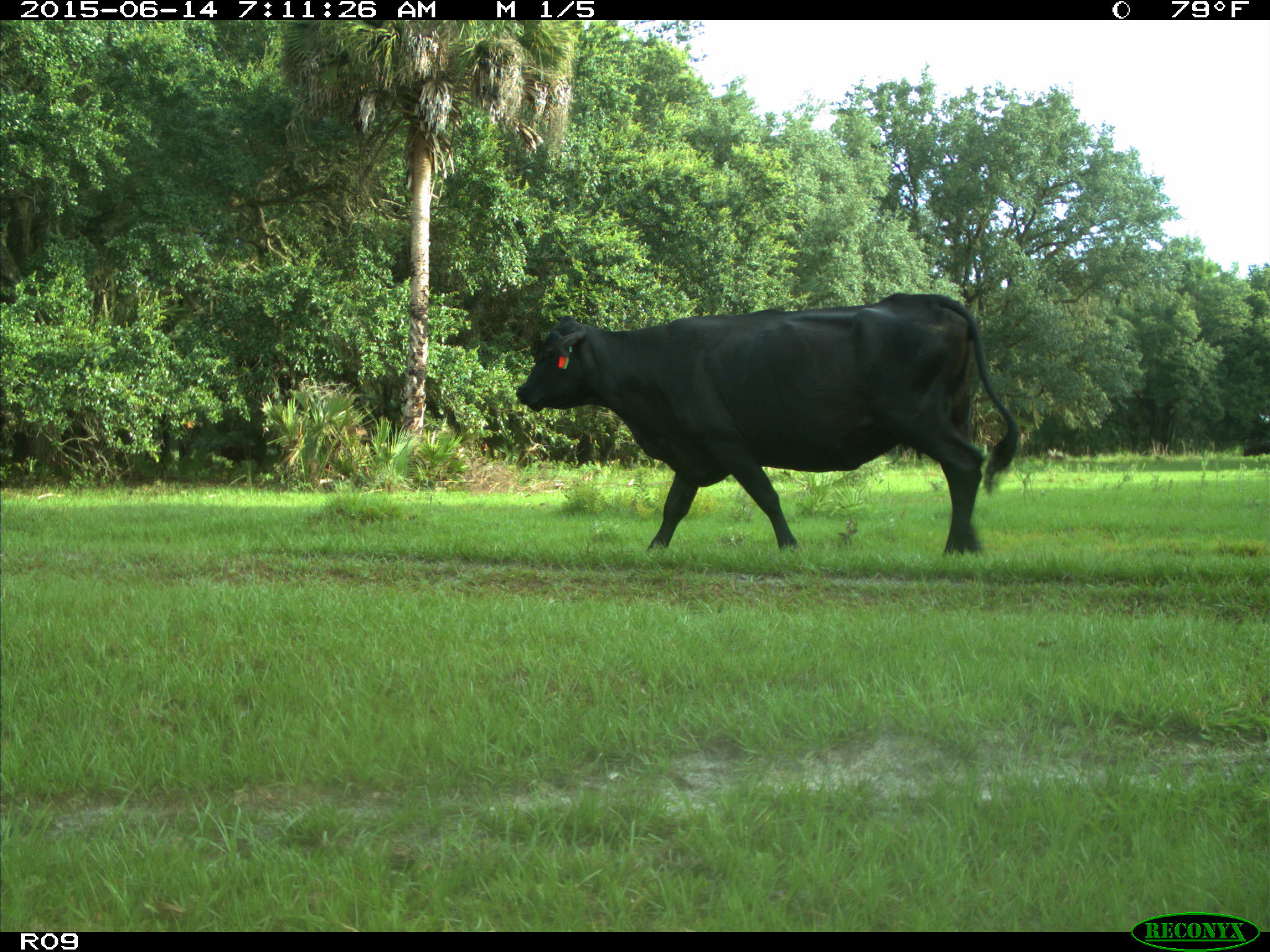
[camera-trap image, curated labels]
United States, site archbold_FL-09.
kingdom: Animalia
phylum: Chordata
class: Mammalia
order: Artiodactyla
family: Bovidae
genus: Bos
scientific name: Bos taurus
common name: domestic cow